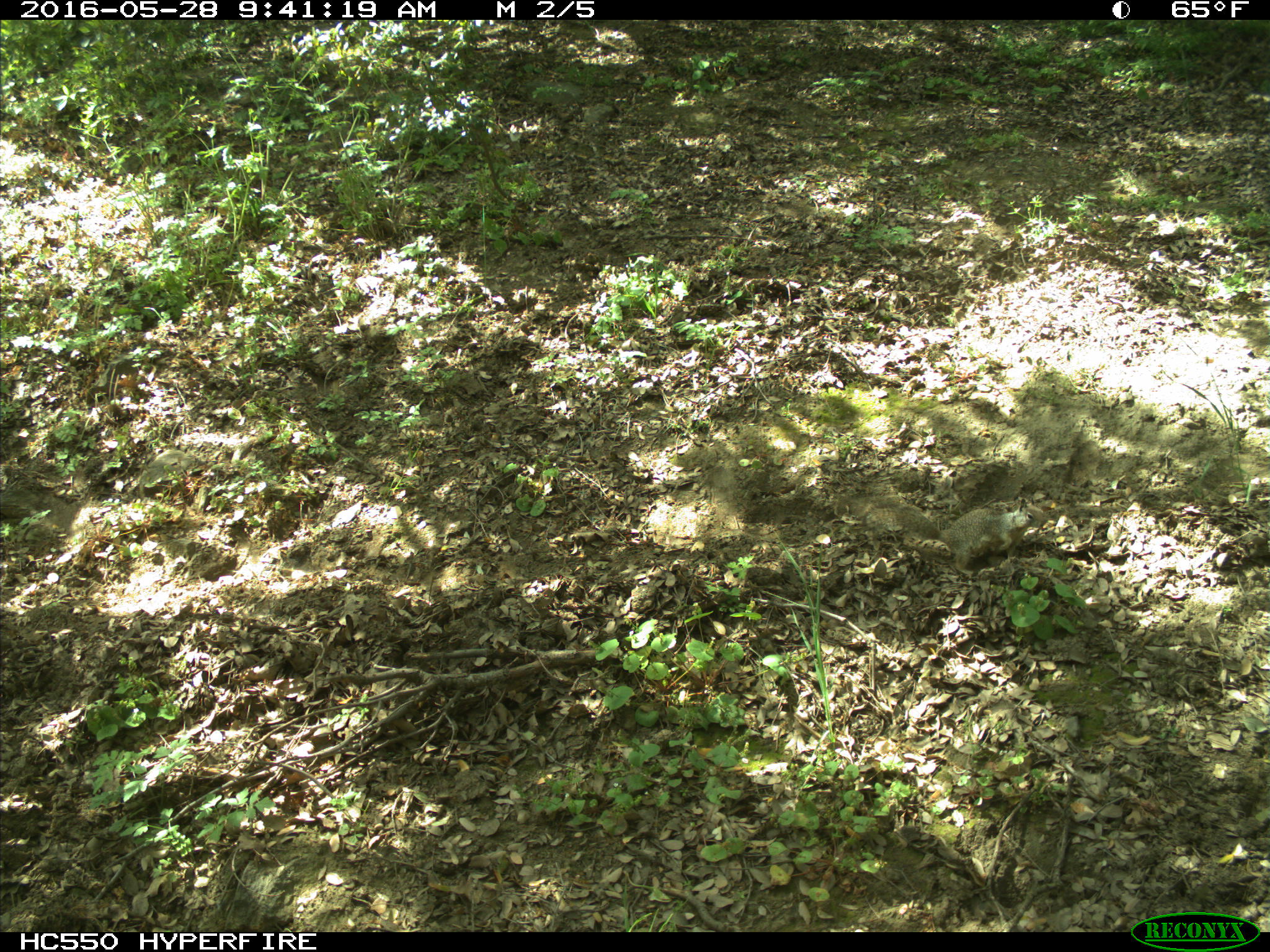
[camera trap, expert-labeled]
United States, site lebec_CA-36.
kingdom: Animalia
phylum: Chordata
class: Mammalia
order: Rodentia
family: Sciuridae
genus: Otospermophilus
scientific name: Otospermophilus beecheyi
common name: california ground squirrel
Otospermophilus beecheyi (california ground squirrel).